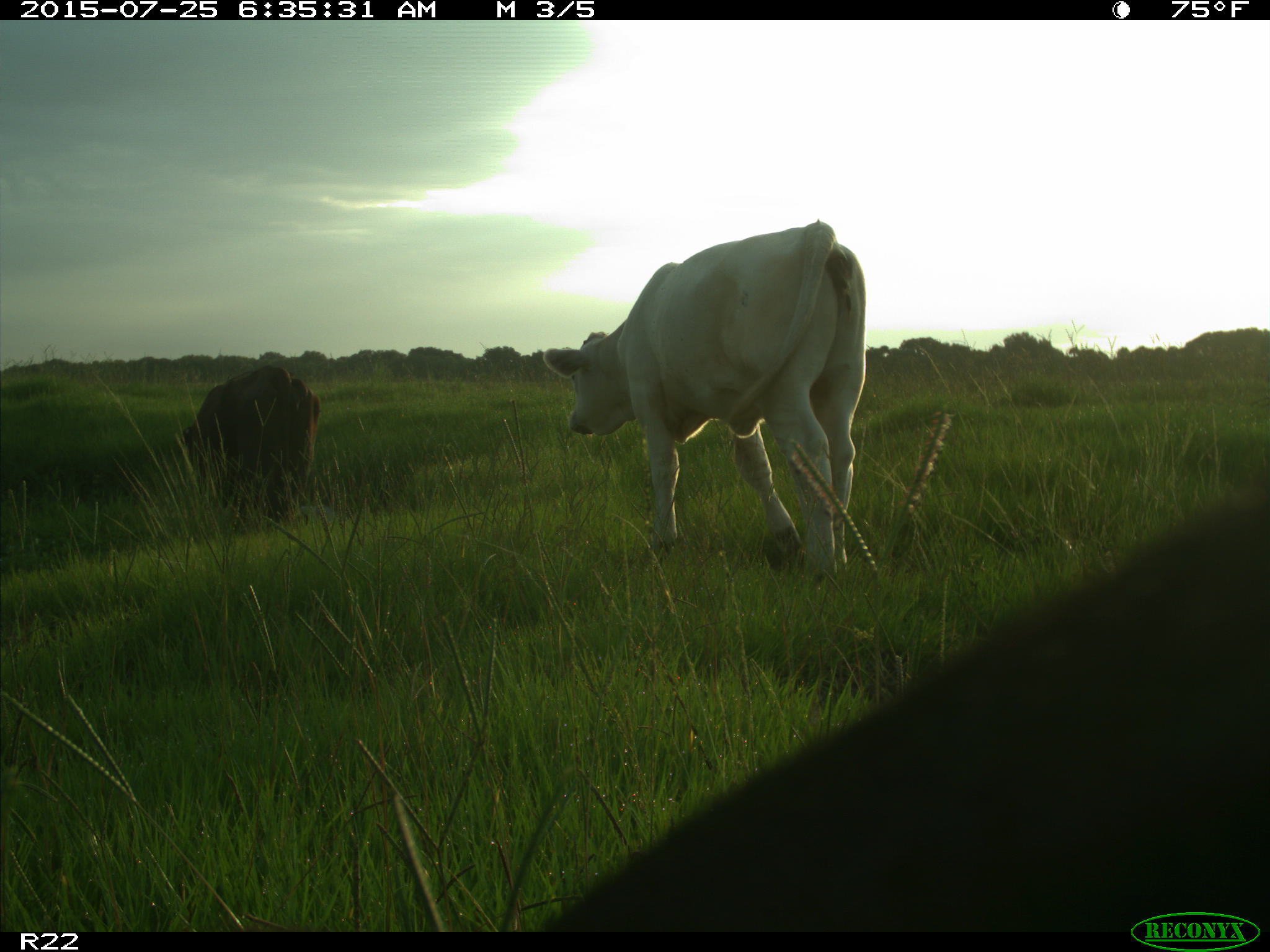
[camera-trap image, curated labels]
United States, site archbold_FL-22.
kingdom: Animalia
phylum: Chordata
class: Mammalia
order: Artiodactyla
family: Bovidae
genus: Bos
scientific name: Bos taurus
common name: domestic cow